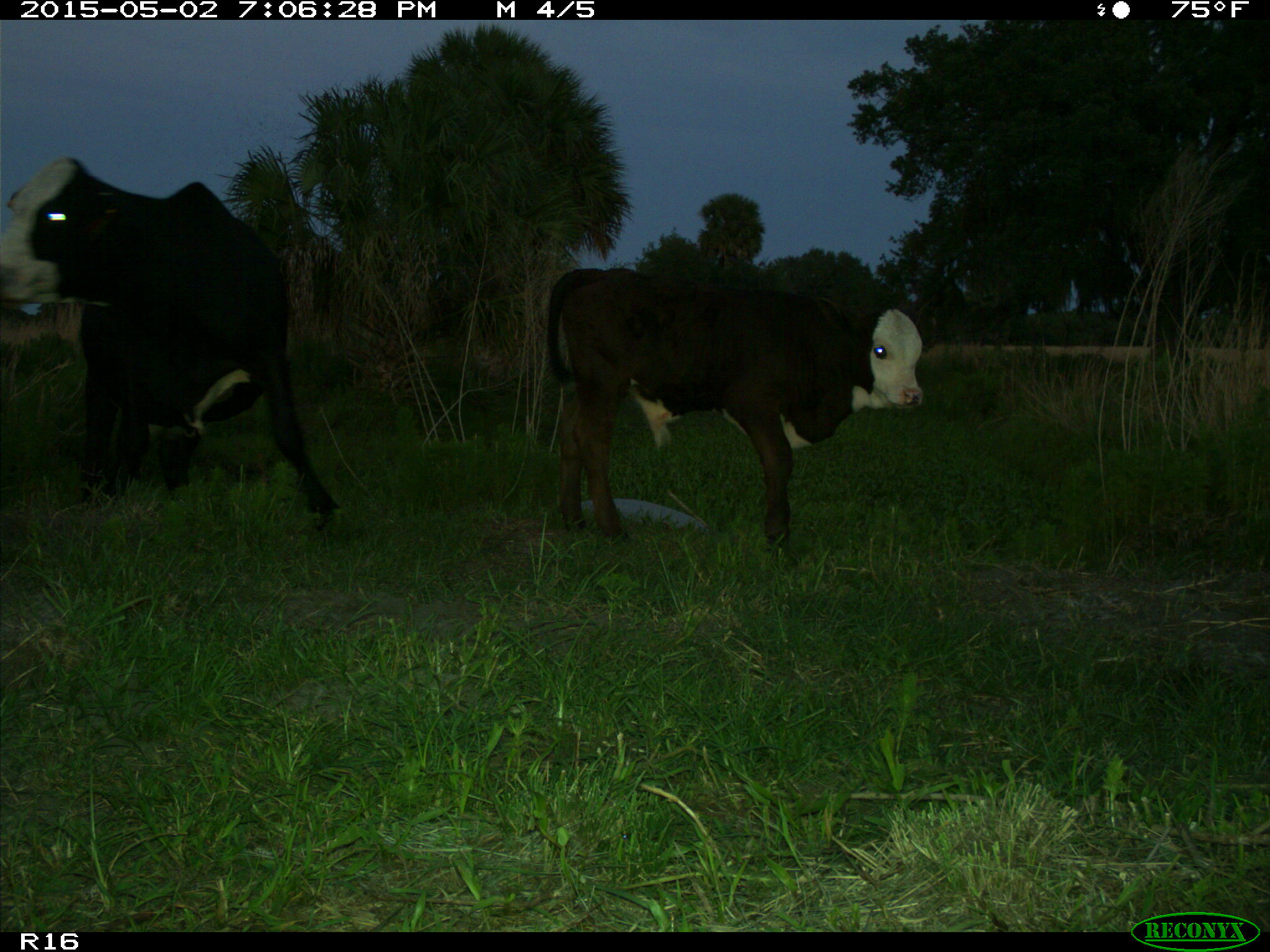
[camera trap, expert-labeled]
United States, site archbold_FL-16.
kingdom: Animalia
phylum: Chordata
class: Mammalia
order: Artiodactyla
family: Bovidae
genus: Bos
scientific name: Bos taurus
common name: domestic cow